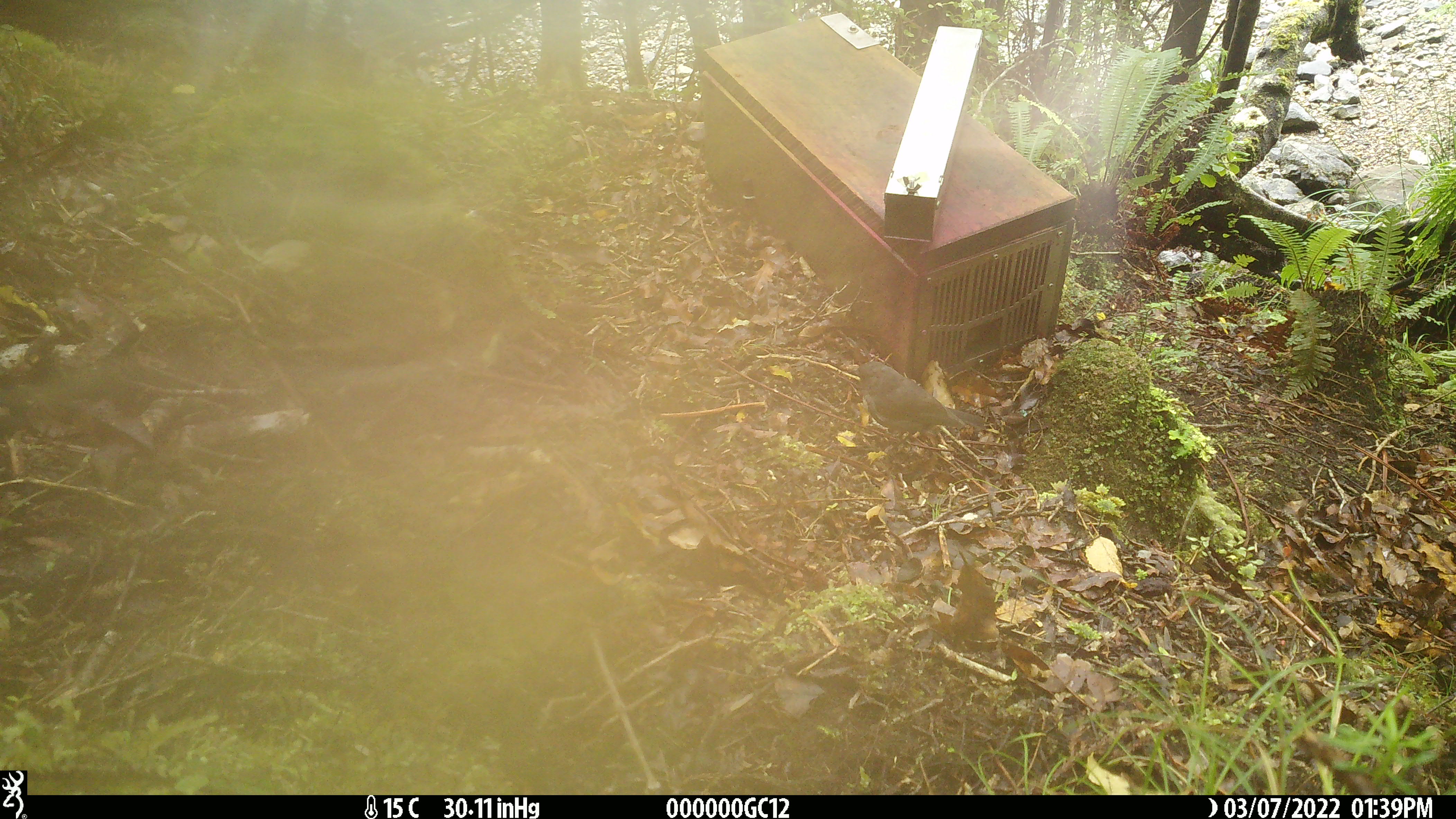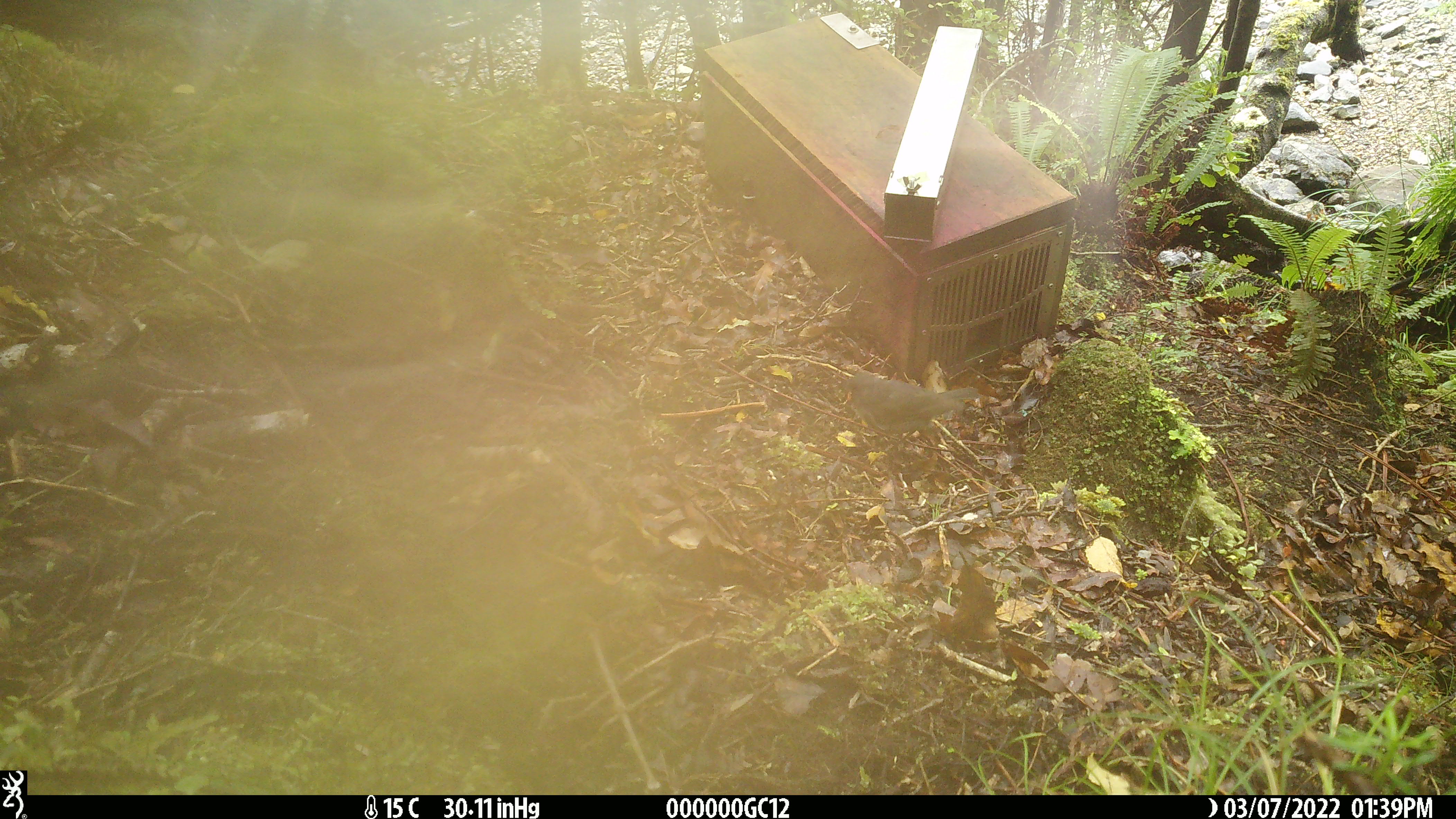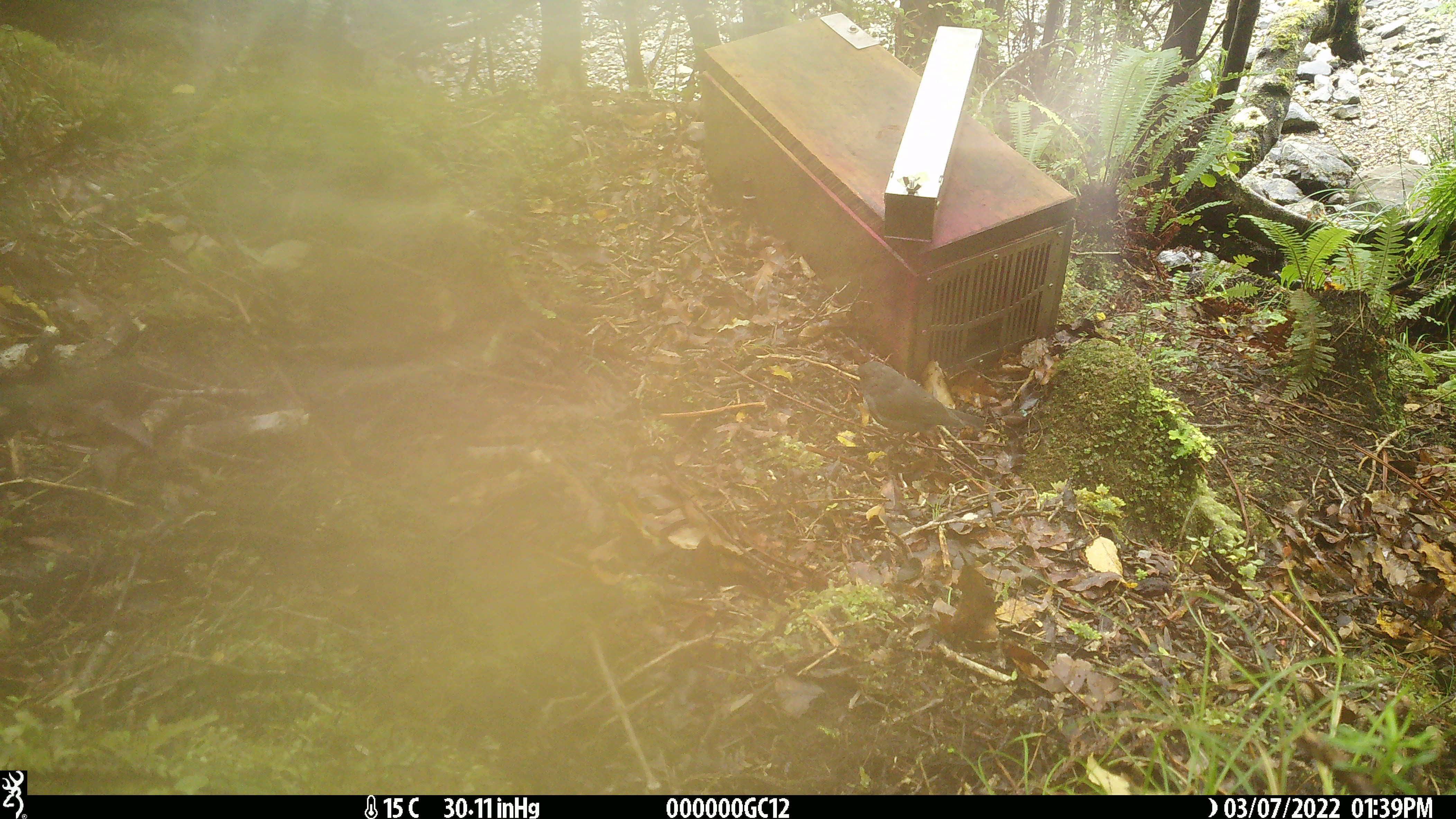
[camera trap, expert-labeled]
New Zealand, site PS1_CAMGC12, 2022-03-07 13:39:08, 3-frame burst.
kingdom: Animalia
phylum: Chordata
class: Aves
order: Passeriformes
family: Petroicidae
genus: Petroica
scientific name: Petroica australis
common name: new zealand robin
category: robin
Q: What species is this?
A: Robin (new zealand robin) (Petroica australis).